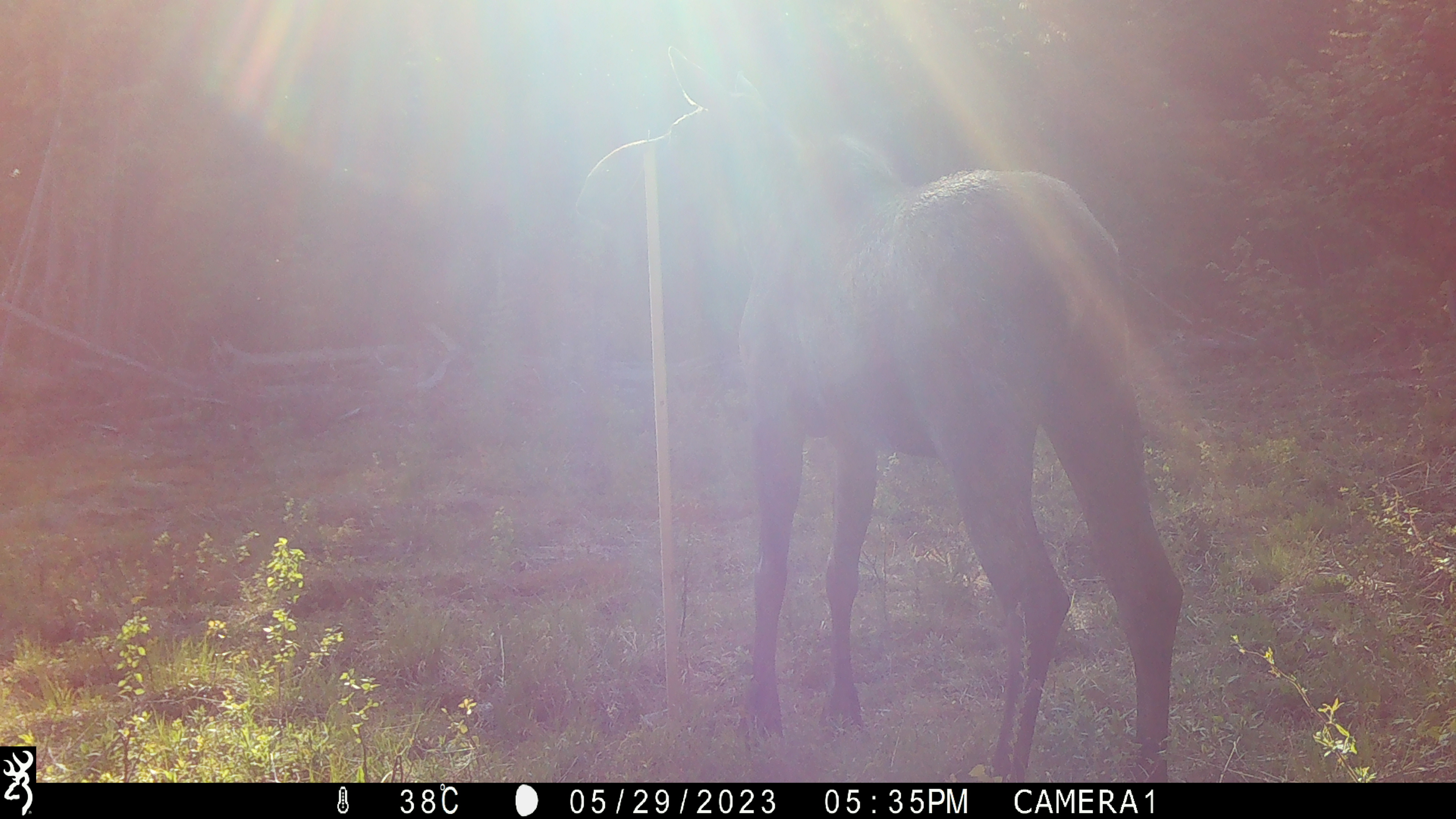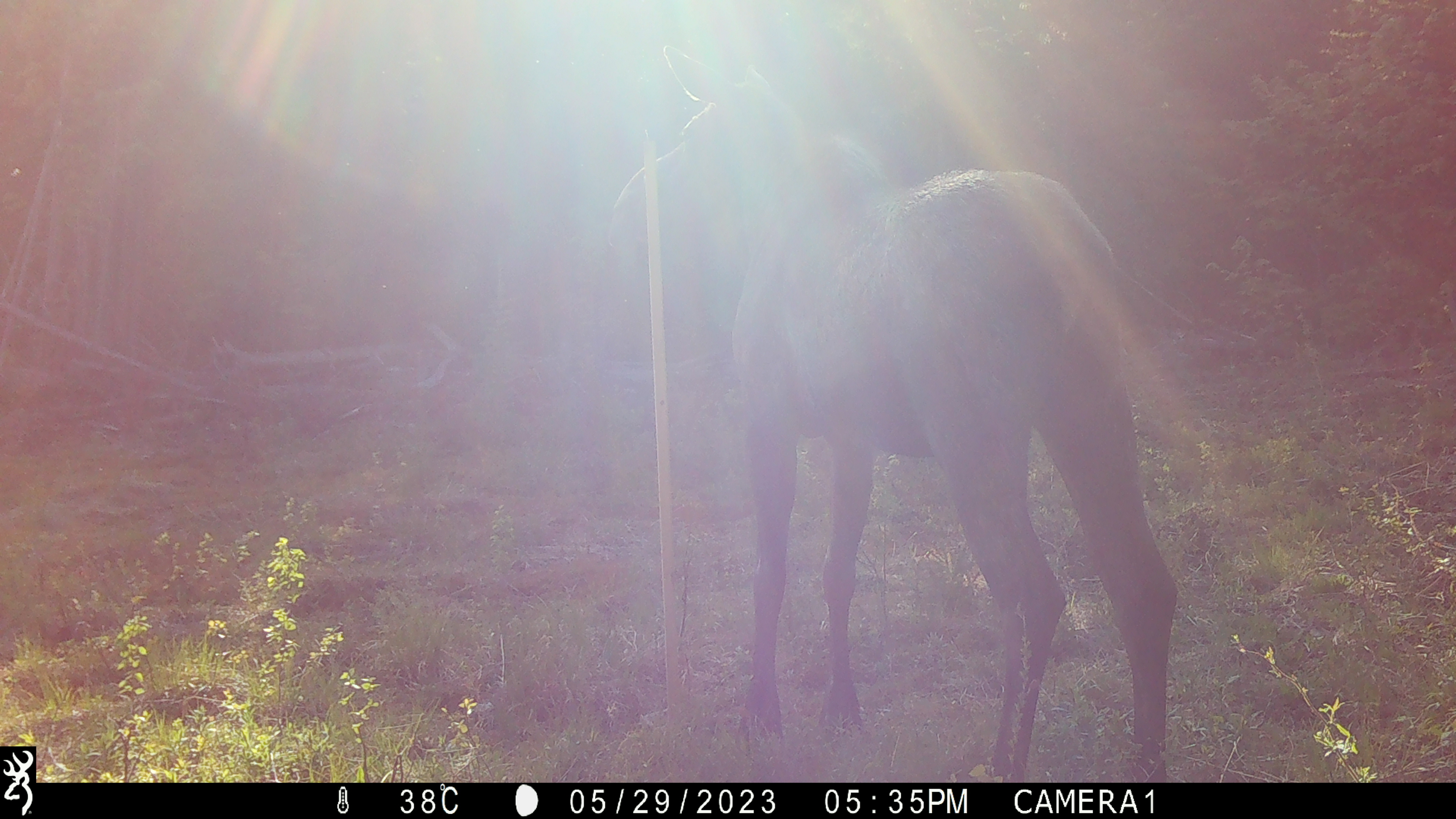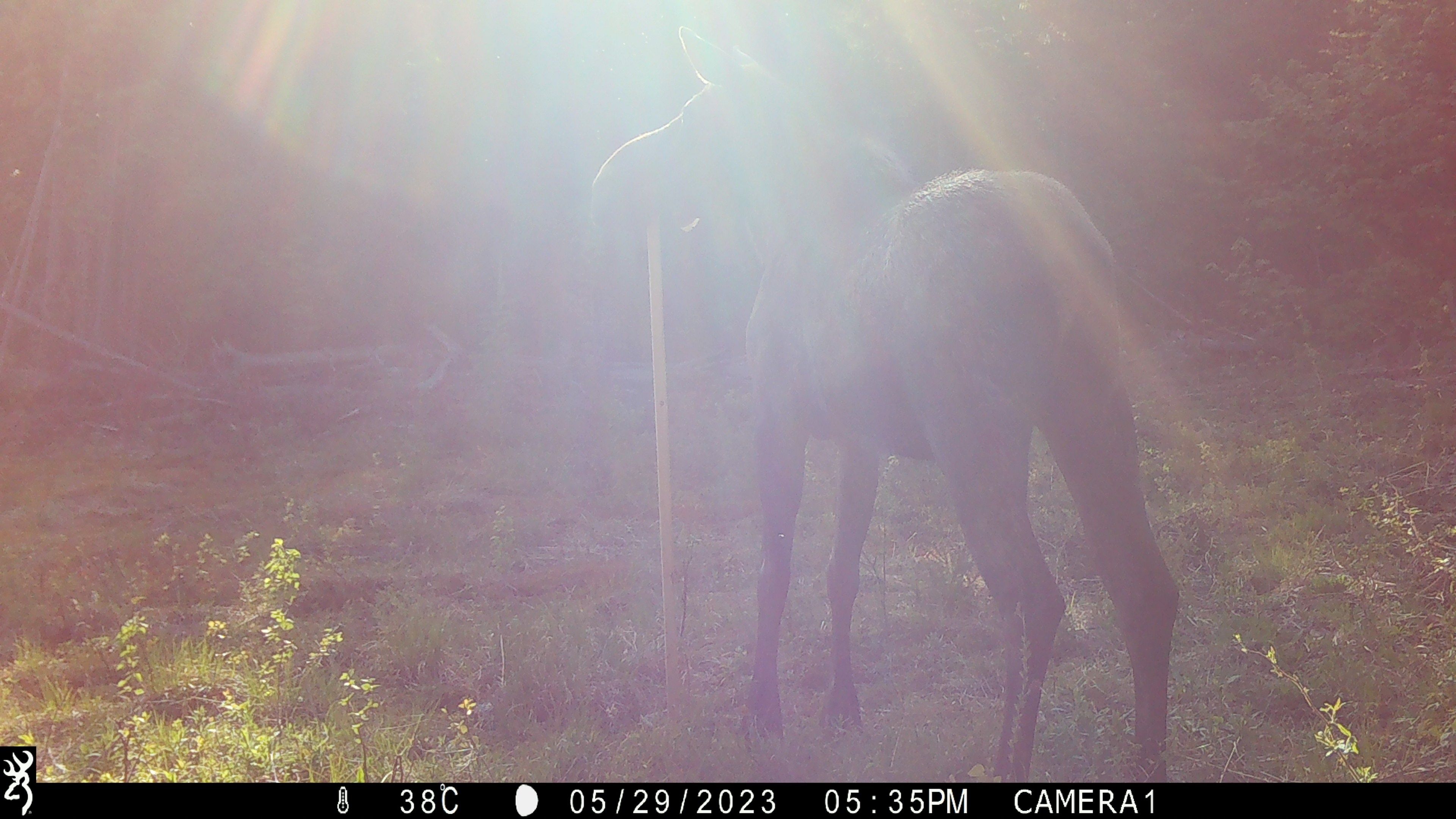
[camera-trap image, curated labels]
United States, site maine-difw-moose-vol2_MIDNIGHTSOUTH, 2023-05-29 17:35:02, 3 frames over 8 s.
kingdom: Animalia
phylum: Chordata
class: Mammalia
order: Artiodactyla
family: Cervidae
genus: Alces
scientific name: Alces alces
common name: moose